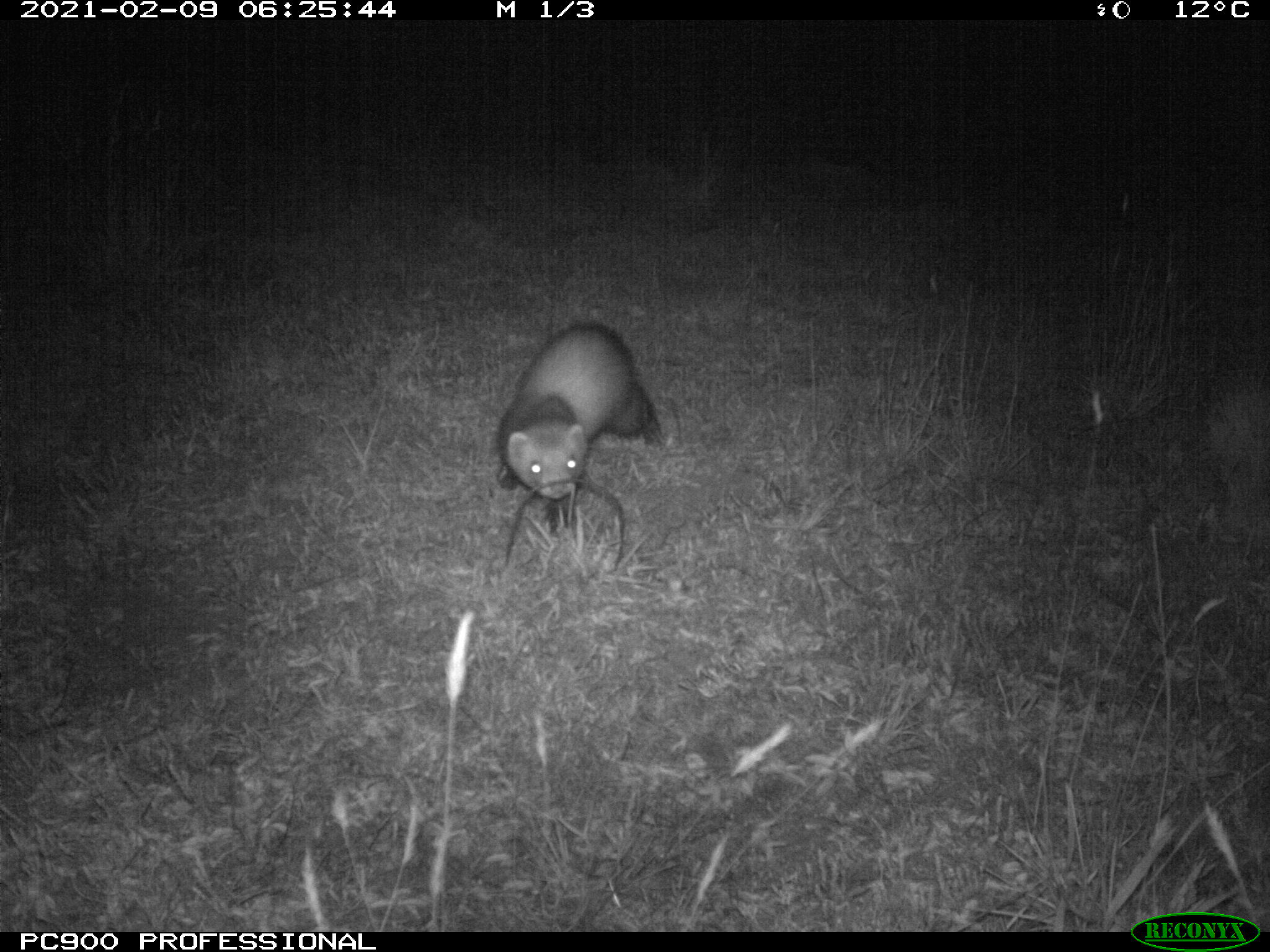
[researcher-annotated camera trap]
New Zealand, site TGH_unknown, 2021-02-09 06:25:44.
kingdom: Animalia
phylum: Chordata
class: Mammalia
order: Carnivora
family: Mustelidae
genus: Mustela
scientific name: Mustela furo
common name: ferret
Ferret (Mustela furo).